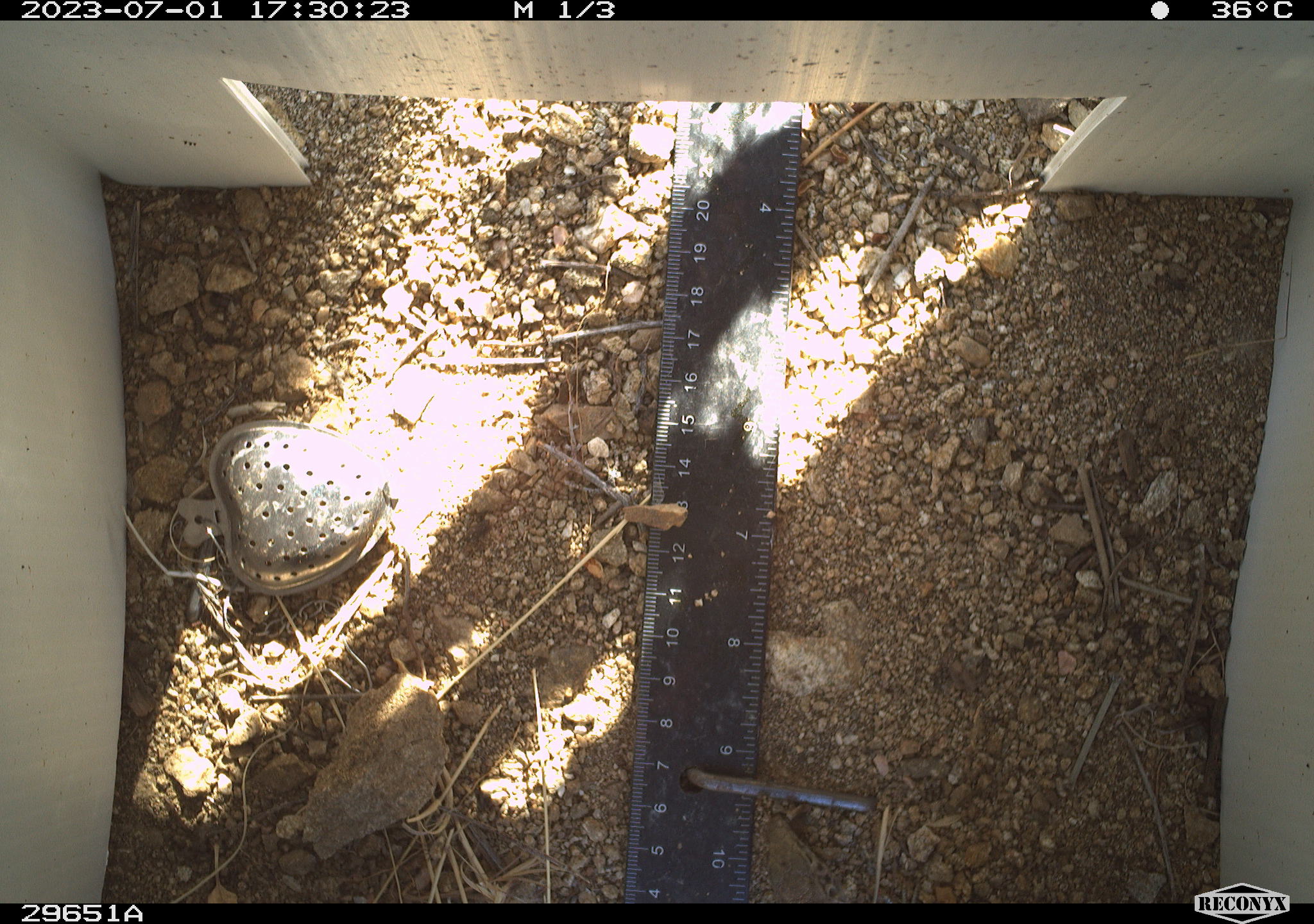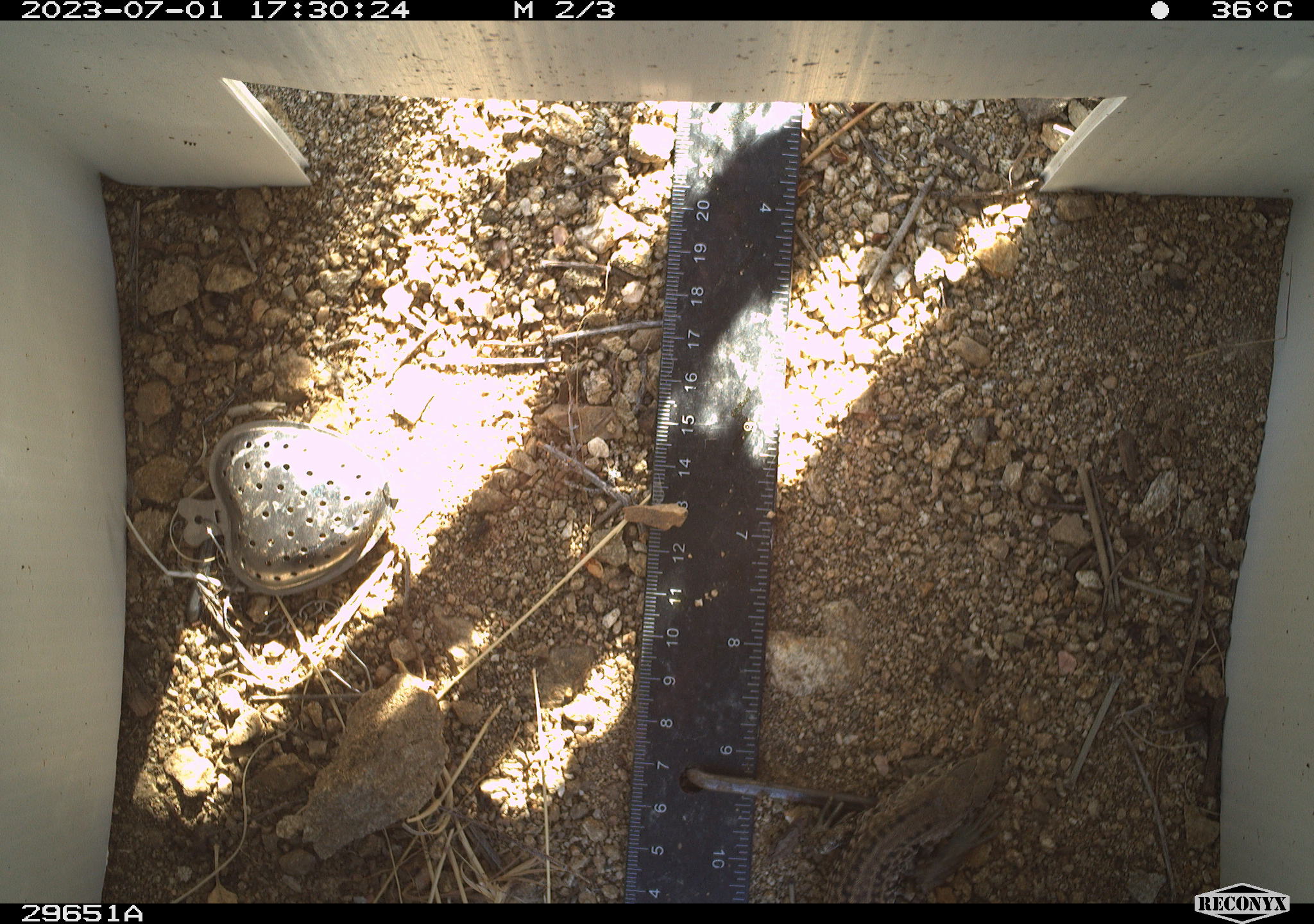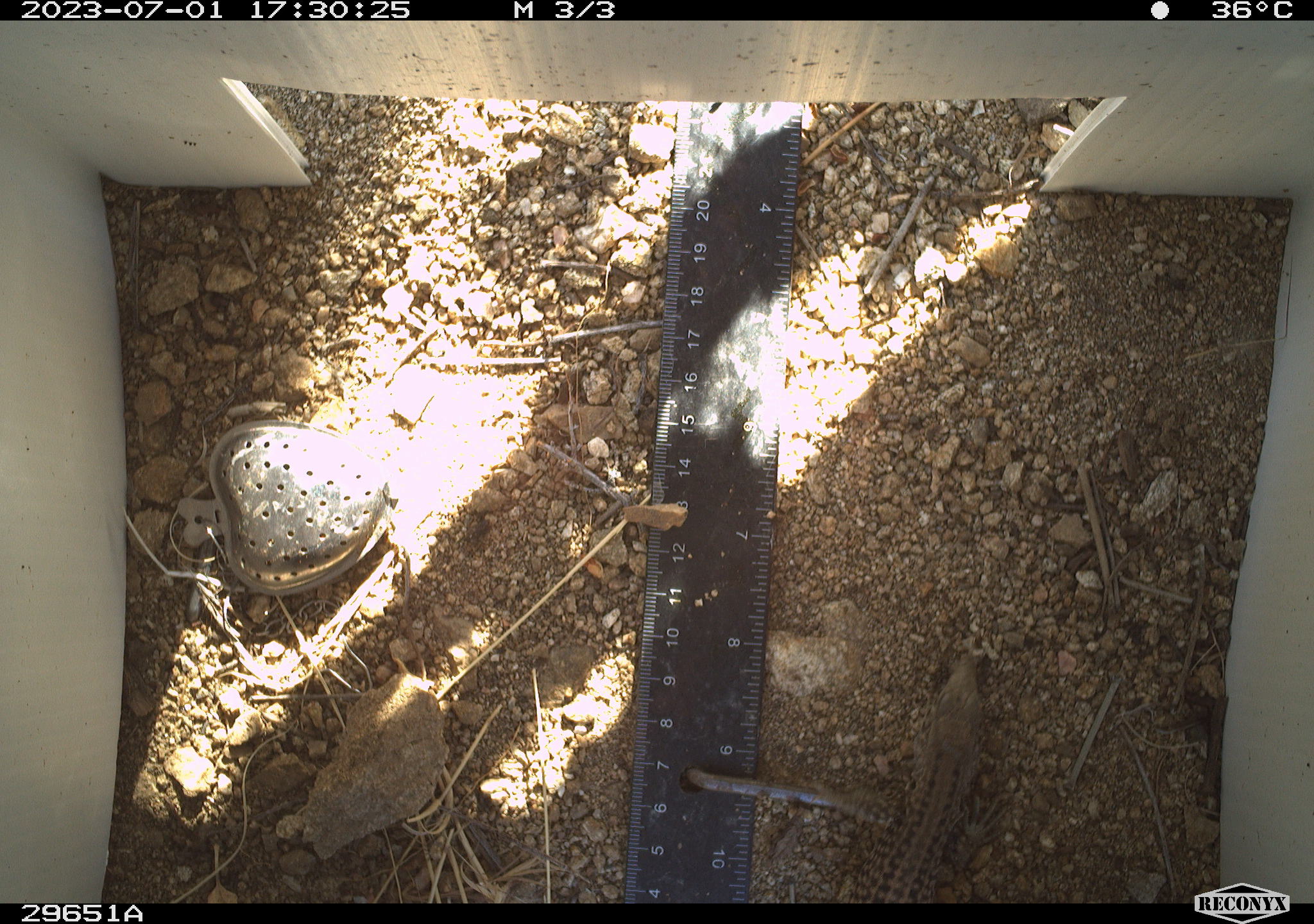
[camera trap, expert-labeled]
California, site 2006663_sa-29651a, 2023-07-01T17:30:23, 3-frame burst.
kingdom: Animalia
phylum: Chordata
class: Reptilia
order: Squamata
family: Teiidae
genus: Aspidoscelis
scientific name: Aspidoscelis tigris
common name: western whiptail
Western whiptail (Aspidoscelis tigris).